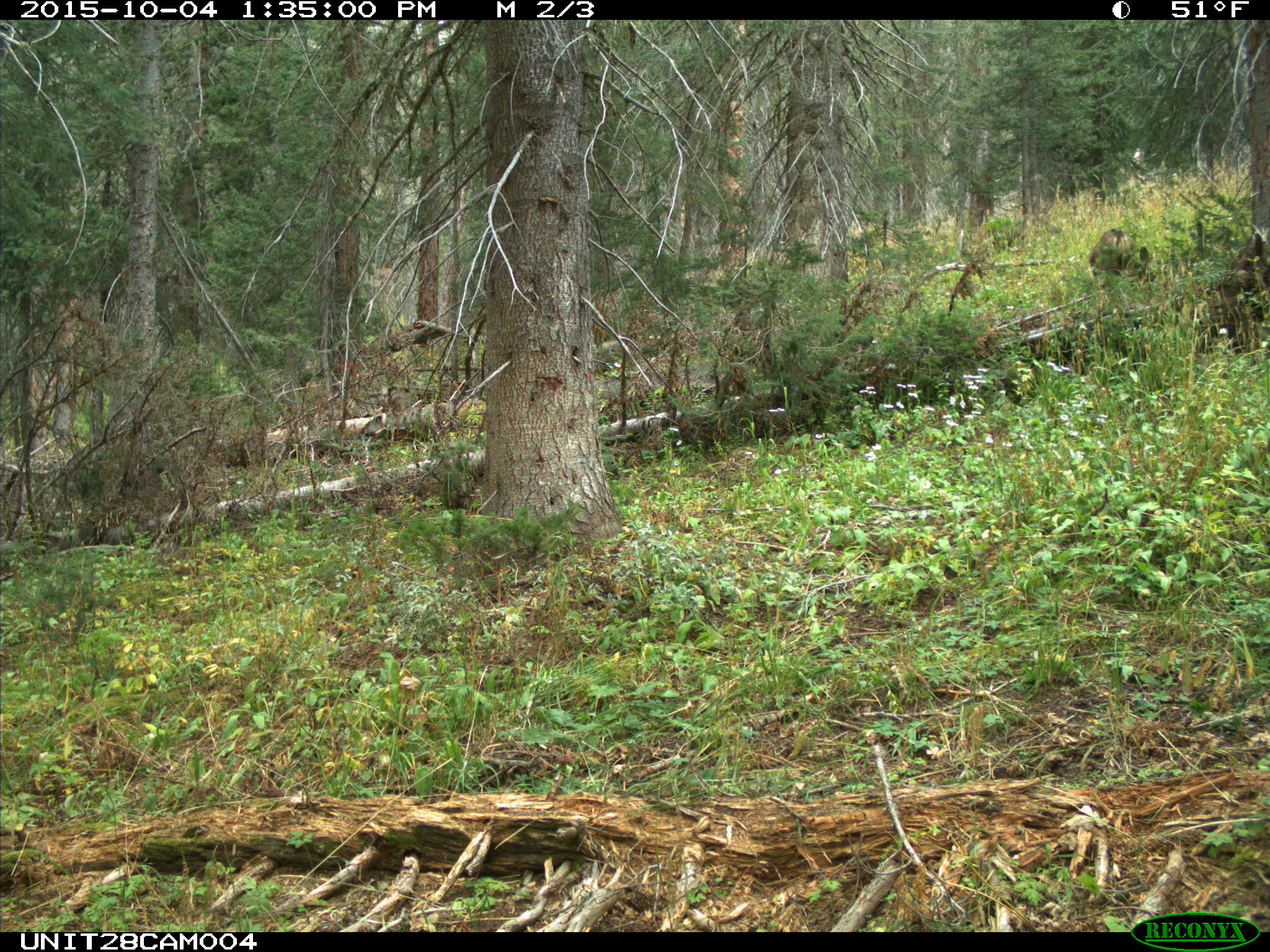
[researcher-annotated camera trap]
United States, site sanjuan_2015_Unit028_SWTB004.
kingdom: Animalia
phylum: Chordata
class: Mammalia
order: Artiodactyla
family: Cervidae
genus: Odocoileus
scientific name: Odocoileus hemionus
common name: mule deer